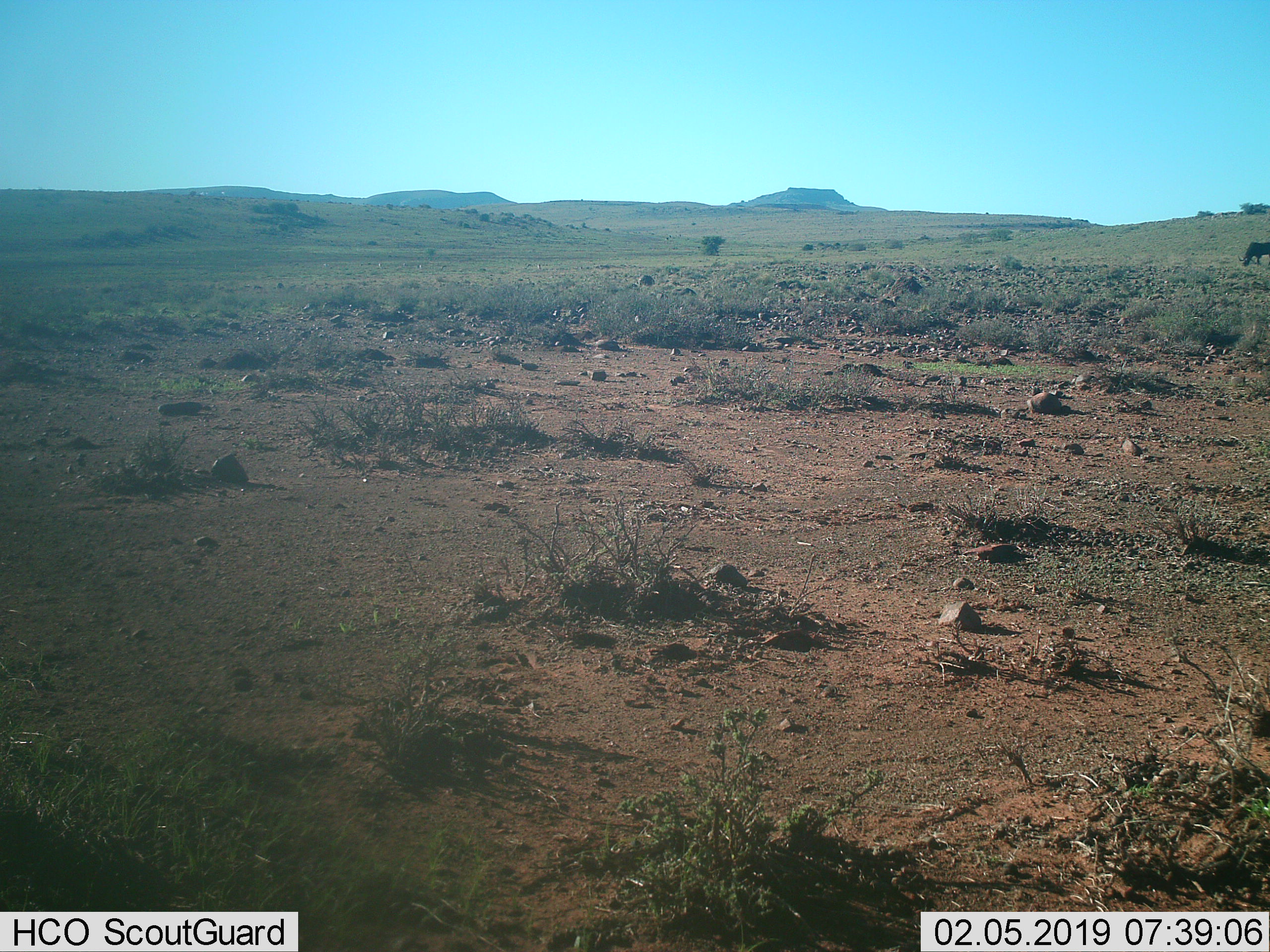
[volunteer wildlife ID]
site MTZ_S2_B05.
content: unidentified animal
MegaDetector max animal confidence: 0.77